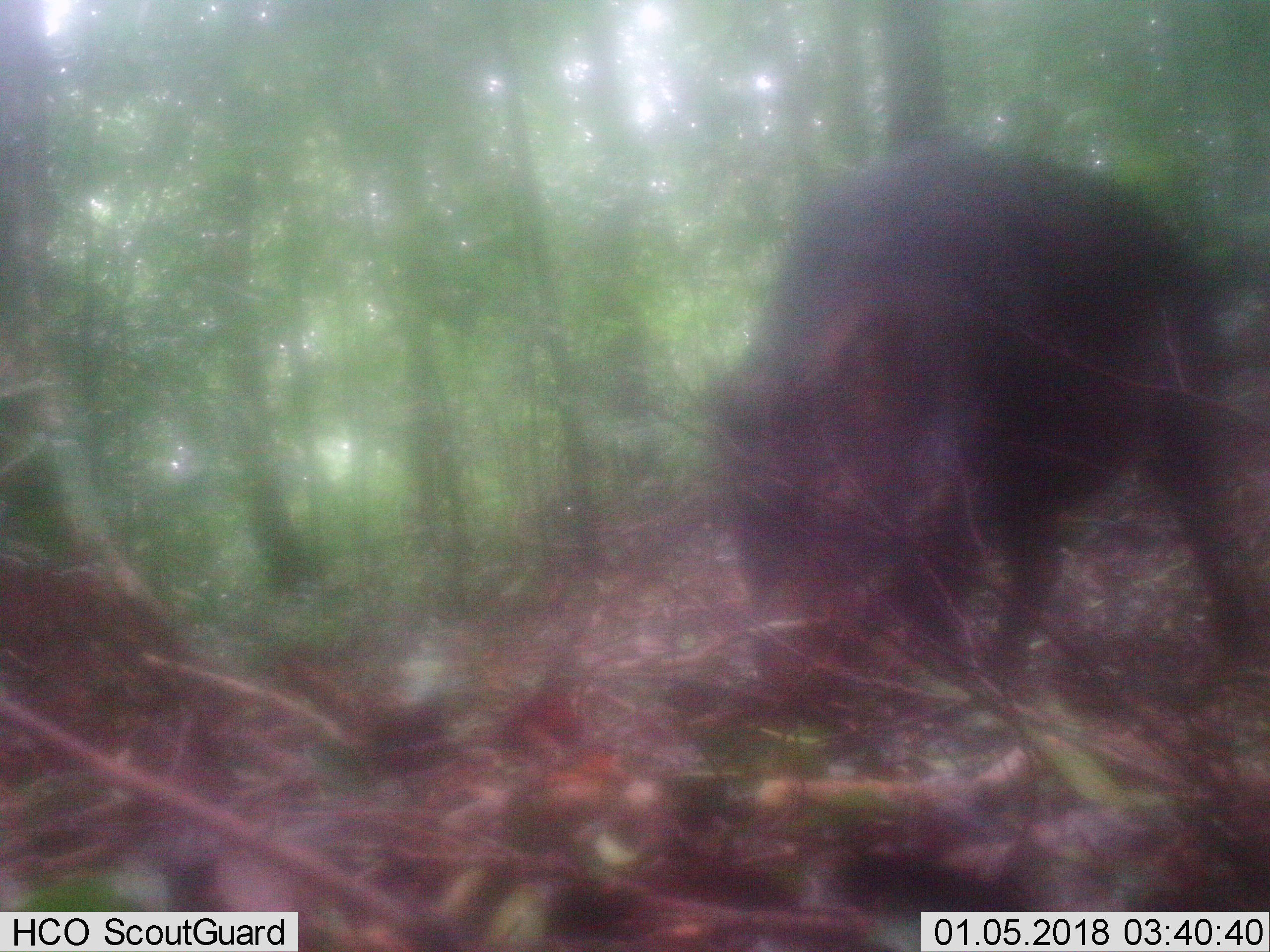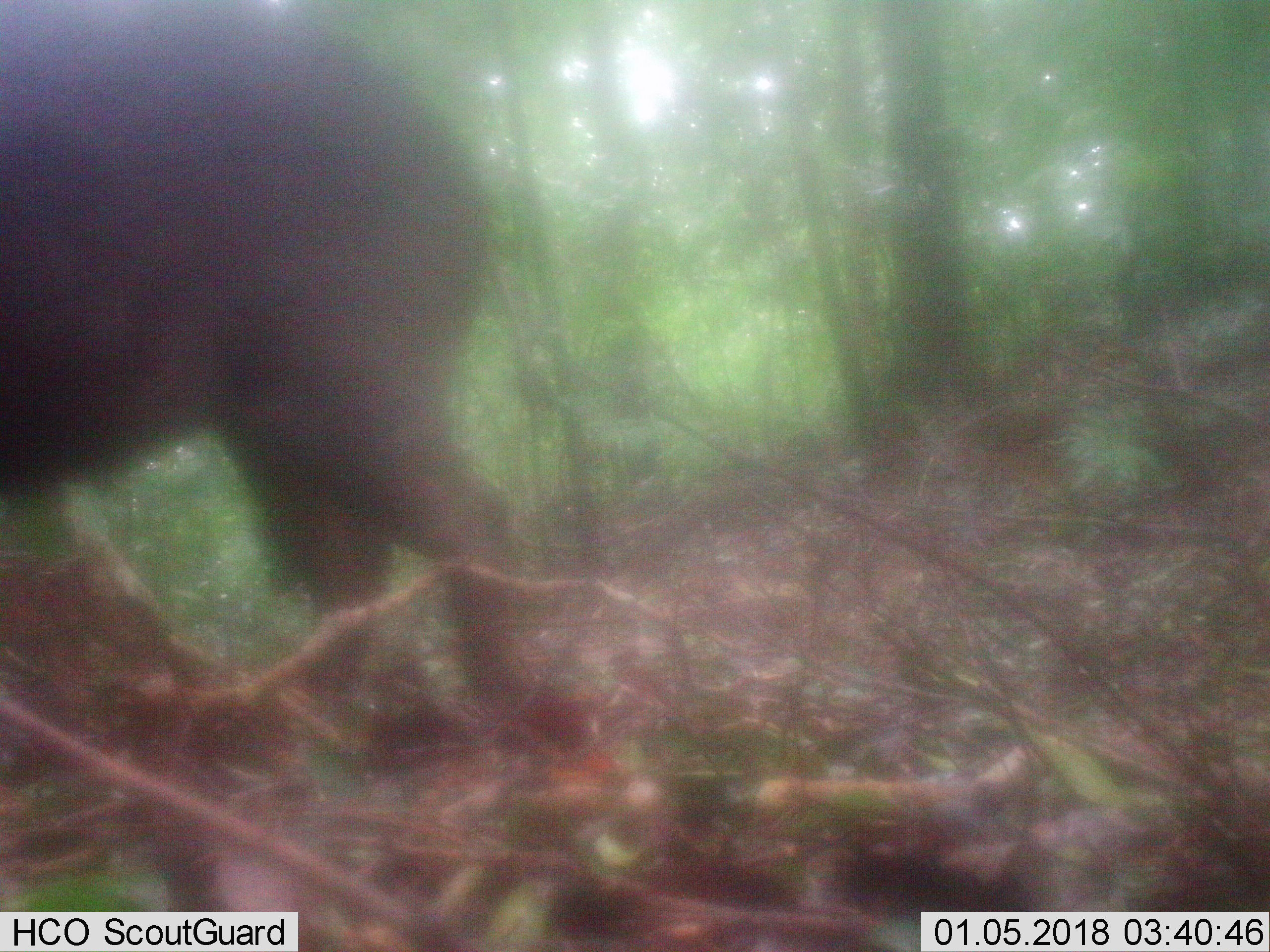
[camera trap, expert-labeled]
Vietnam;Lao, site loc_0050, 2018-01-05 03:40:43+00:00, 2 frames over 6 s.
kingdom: Animalia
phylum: Chordata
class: Mammalia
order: Artiodactyla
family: Suidae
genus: Sus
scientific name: Sus scrofa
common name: eurasian wild pig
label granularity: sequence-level